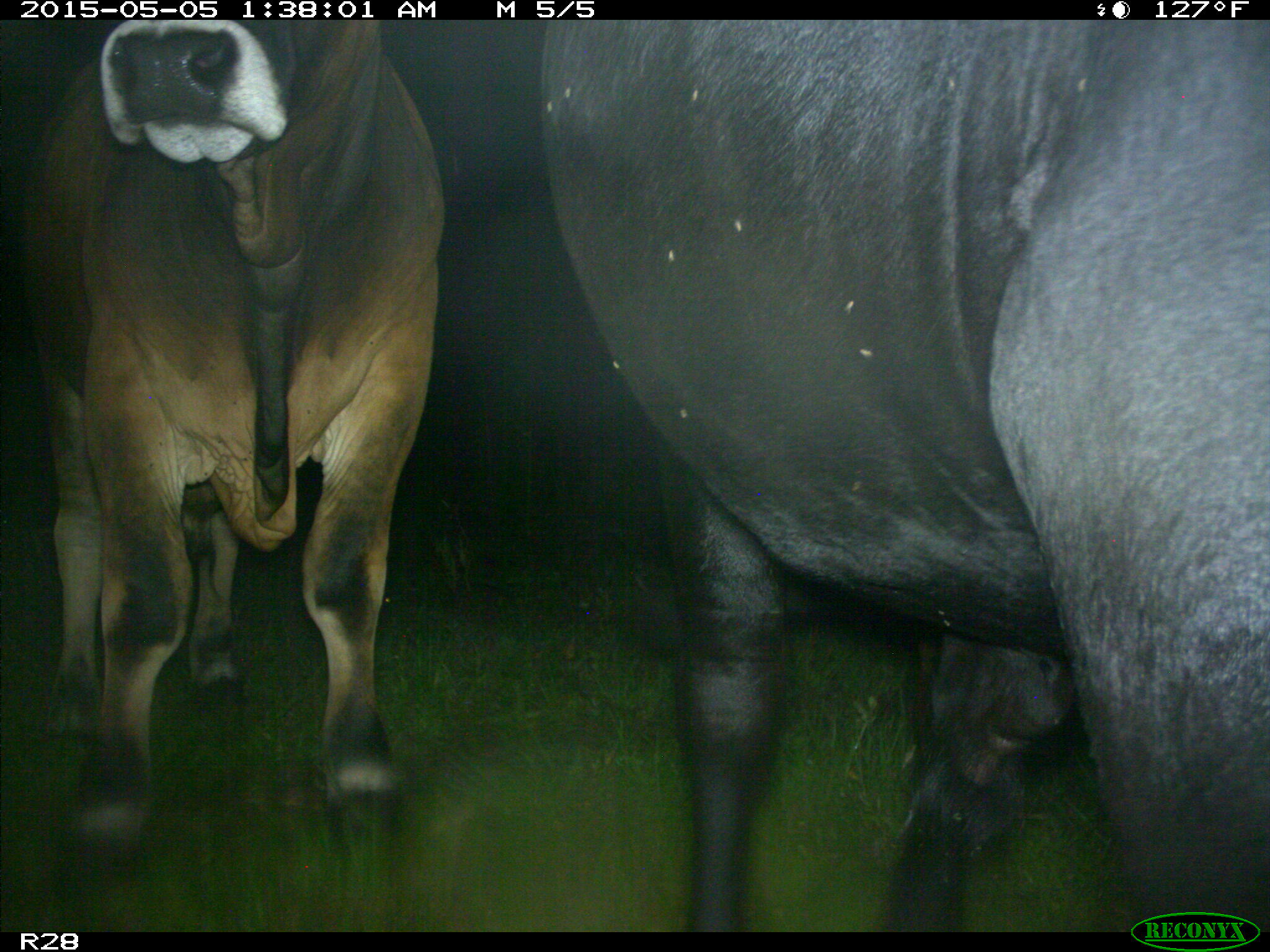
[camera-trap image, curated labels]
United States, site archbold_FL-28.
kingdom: Animalia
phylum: Chordata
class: Mammalia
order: Artiodactyla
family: Bovidae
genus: Bos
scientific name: Bos taurus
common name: domestic cow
Bos taurus (domestic cow).